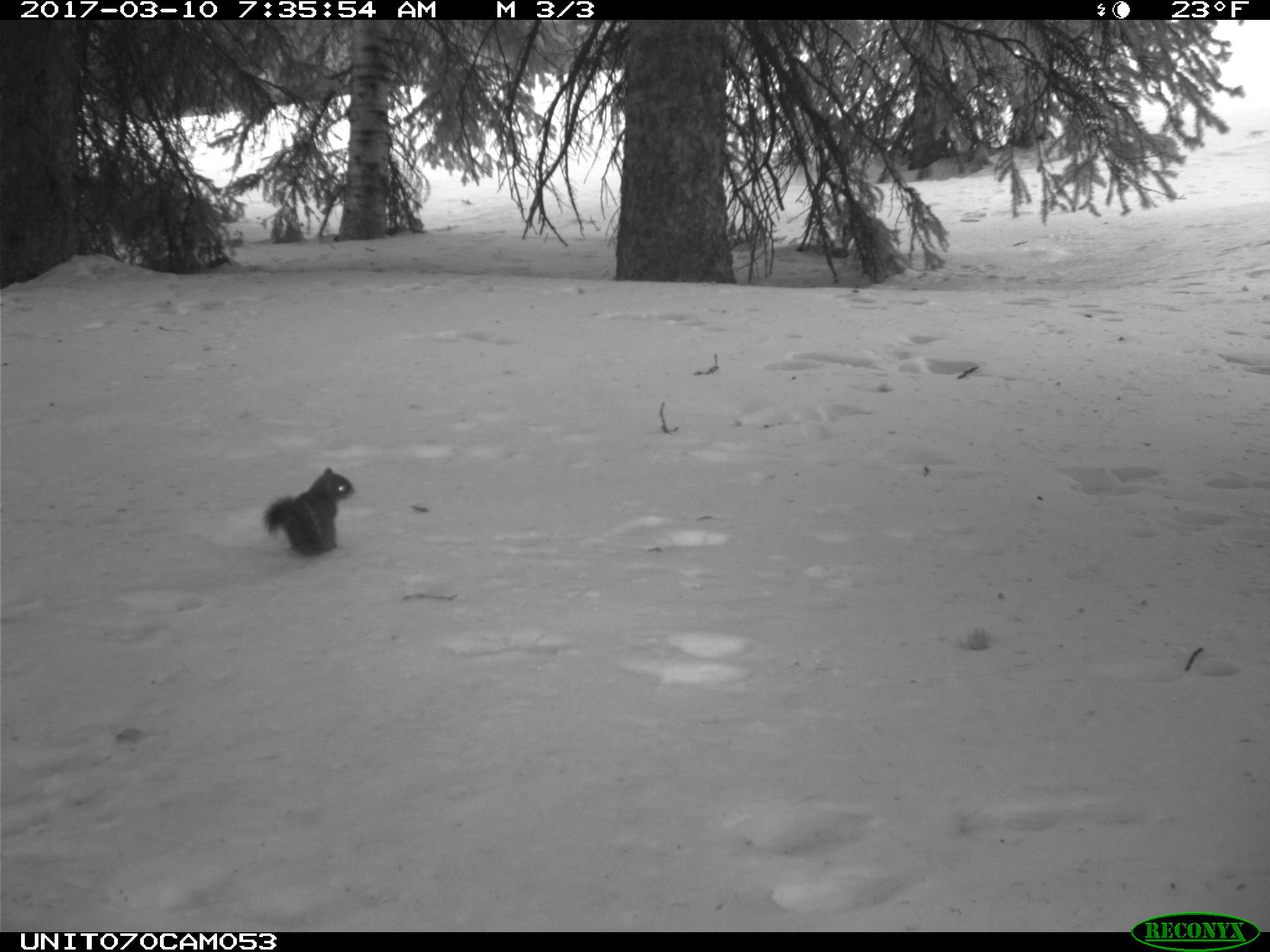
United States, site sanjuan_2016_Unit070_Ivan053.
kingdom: Animalia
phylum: Chordata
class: Mammalia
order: Rodentia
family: Sciuridae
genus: Tamiasciurus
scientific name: Tamiasciurus hudsonicus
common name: american red squirrel